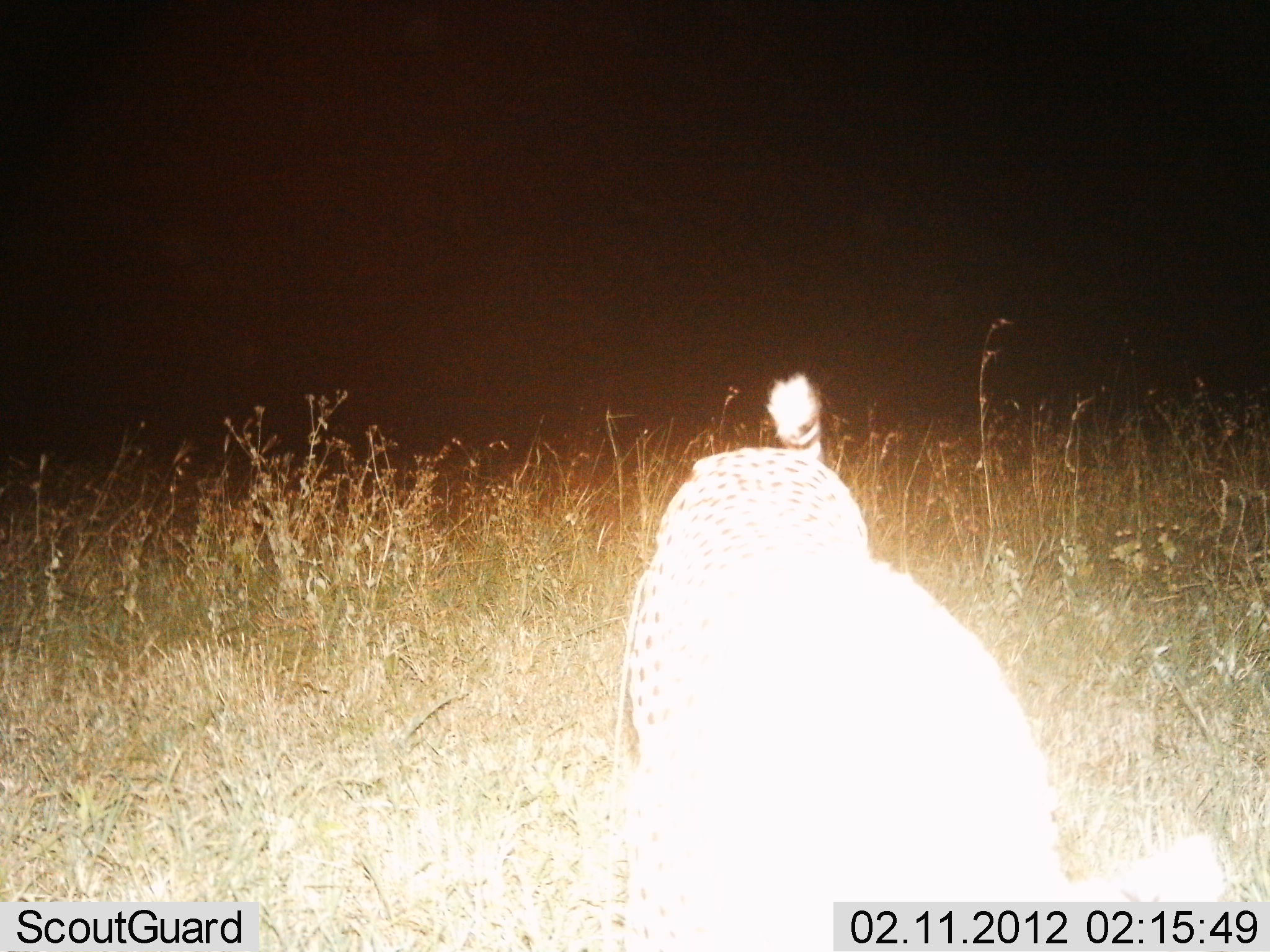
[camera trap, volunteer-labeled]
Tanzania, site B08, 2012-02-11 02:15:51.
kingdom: Animalia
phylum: Chordata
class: Mammalia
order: Carnivora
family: Felidae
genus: Acinonyx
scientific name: Acinonyx jubatus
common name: cheetah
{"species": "cheetah (Acinonyx jubatus)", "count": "1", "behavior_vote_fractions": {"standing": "42%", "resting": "0%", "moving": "42%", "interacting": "8%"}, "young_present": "0%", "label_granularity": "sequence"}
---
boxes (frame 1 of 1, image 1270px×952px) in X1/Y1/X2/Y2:
animal: 620/371/1225/949